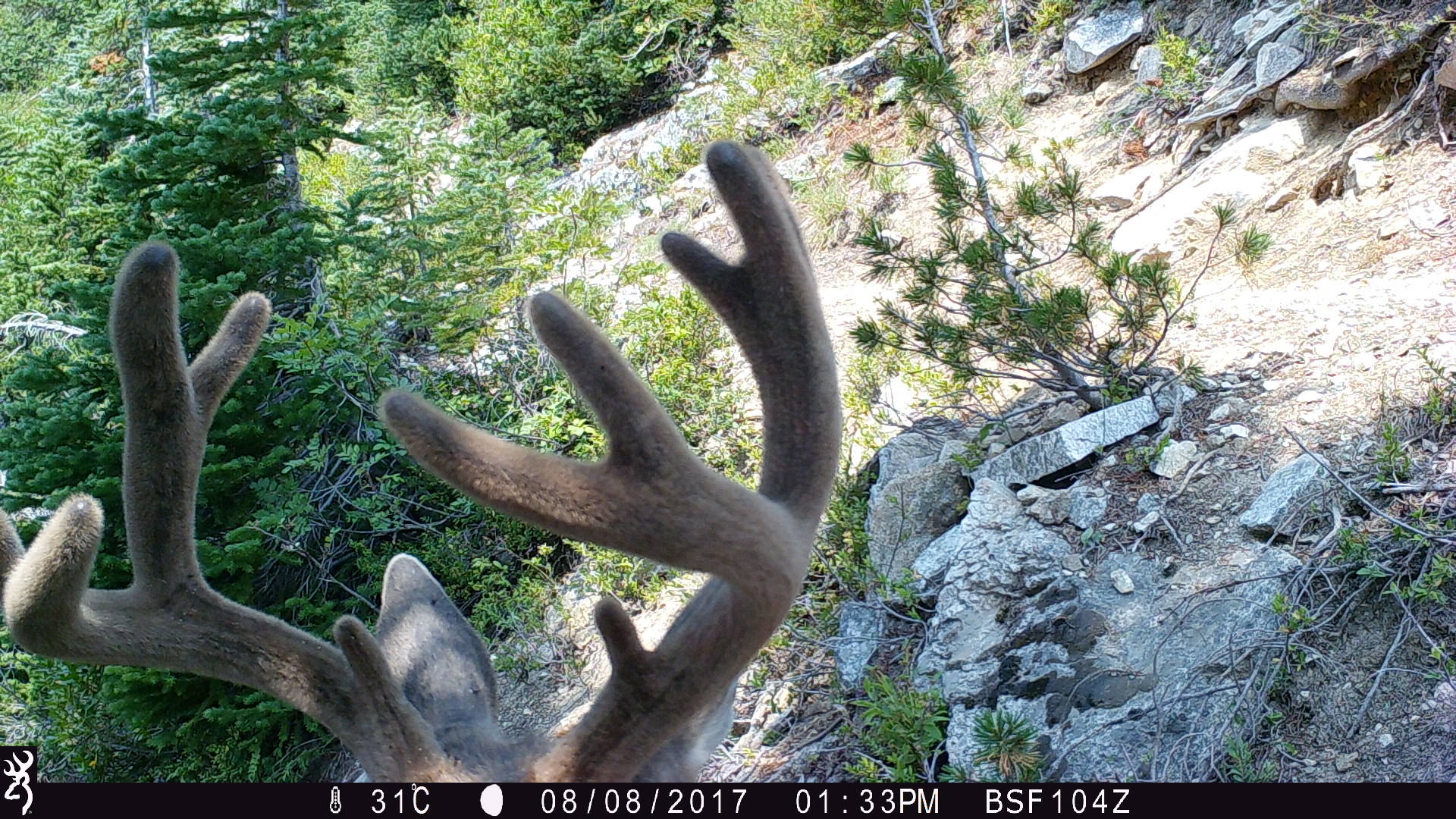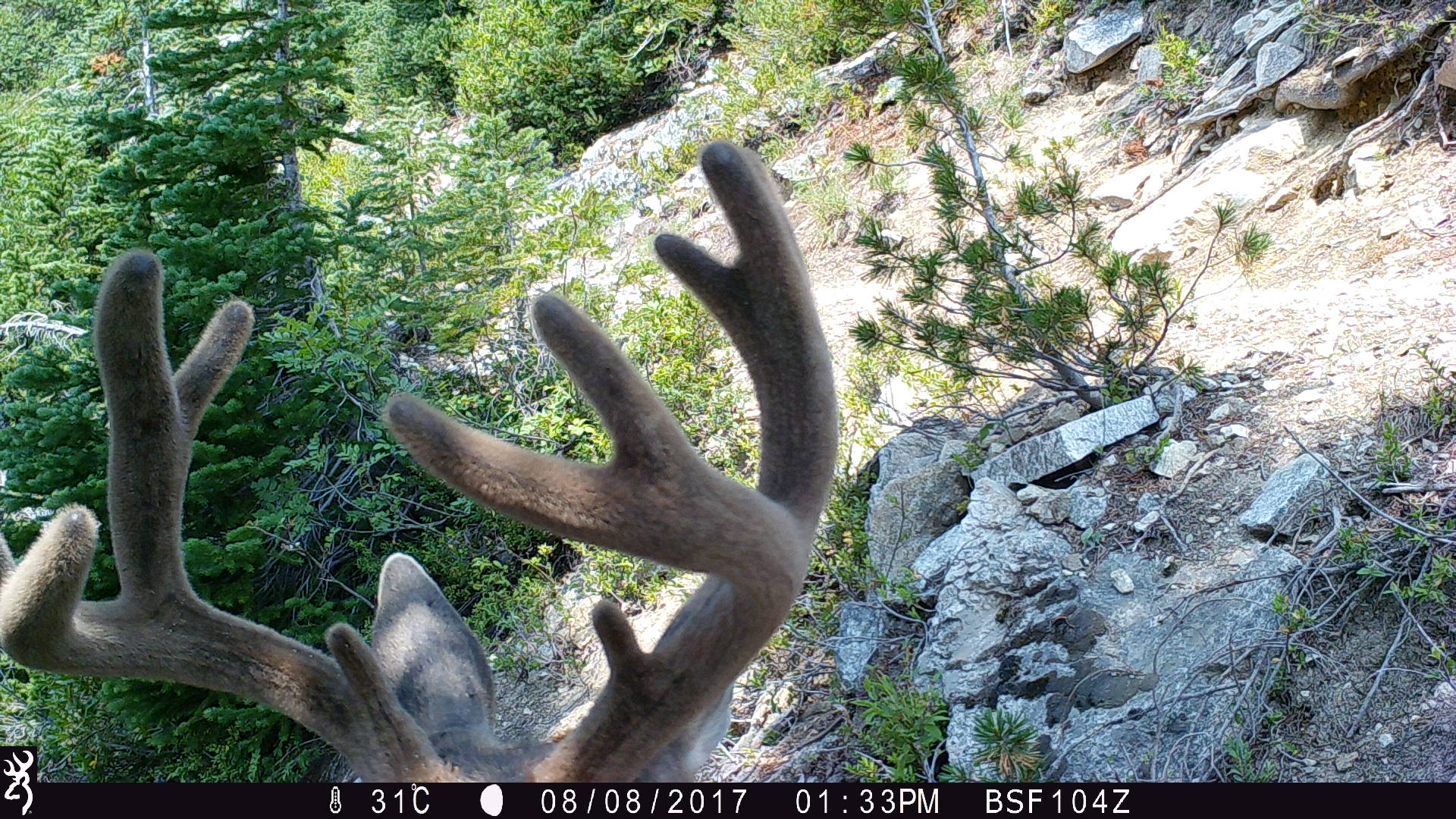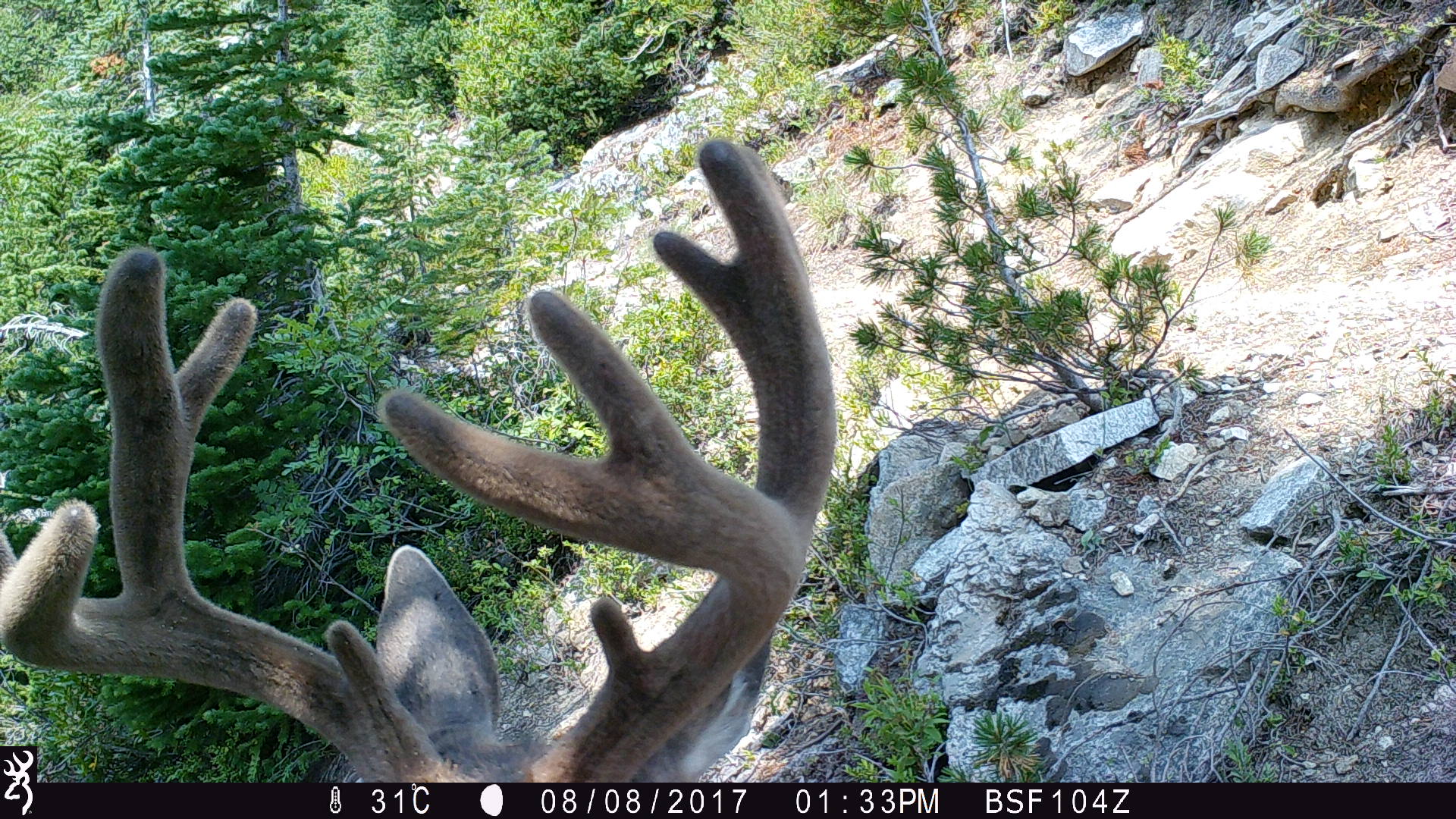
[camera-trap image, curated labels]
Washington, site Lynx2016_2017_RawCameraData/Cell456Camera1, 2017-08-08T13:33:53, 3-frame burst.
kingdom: Animalia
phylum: Chordata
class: Mammalia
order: Artiodactyla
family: Cervidae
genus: Odocoileus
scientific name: Odocoileus hemionus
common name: mule deer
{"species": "Odocoileus hemionus (mule deer)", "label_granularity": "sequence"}